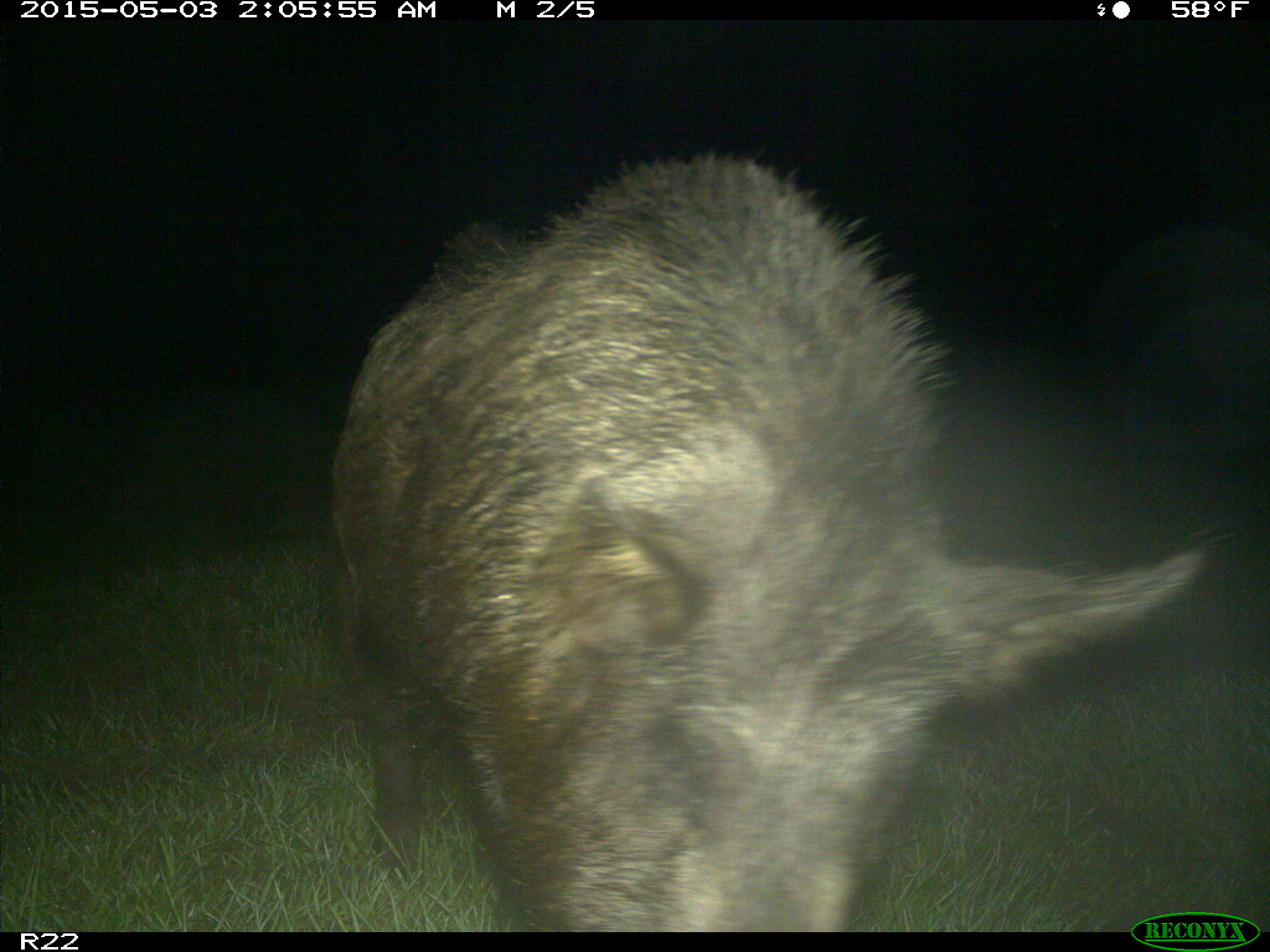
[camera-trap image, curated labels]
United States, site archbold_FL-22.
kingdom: Animalia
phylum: Chordata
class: Mammalia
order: Artiodactyla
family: Suidae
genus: Sus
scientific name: Sus scrofa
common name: wild boar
Sus scrofa (wild boar).